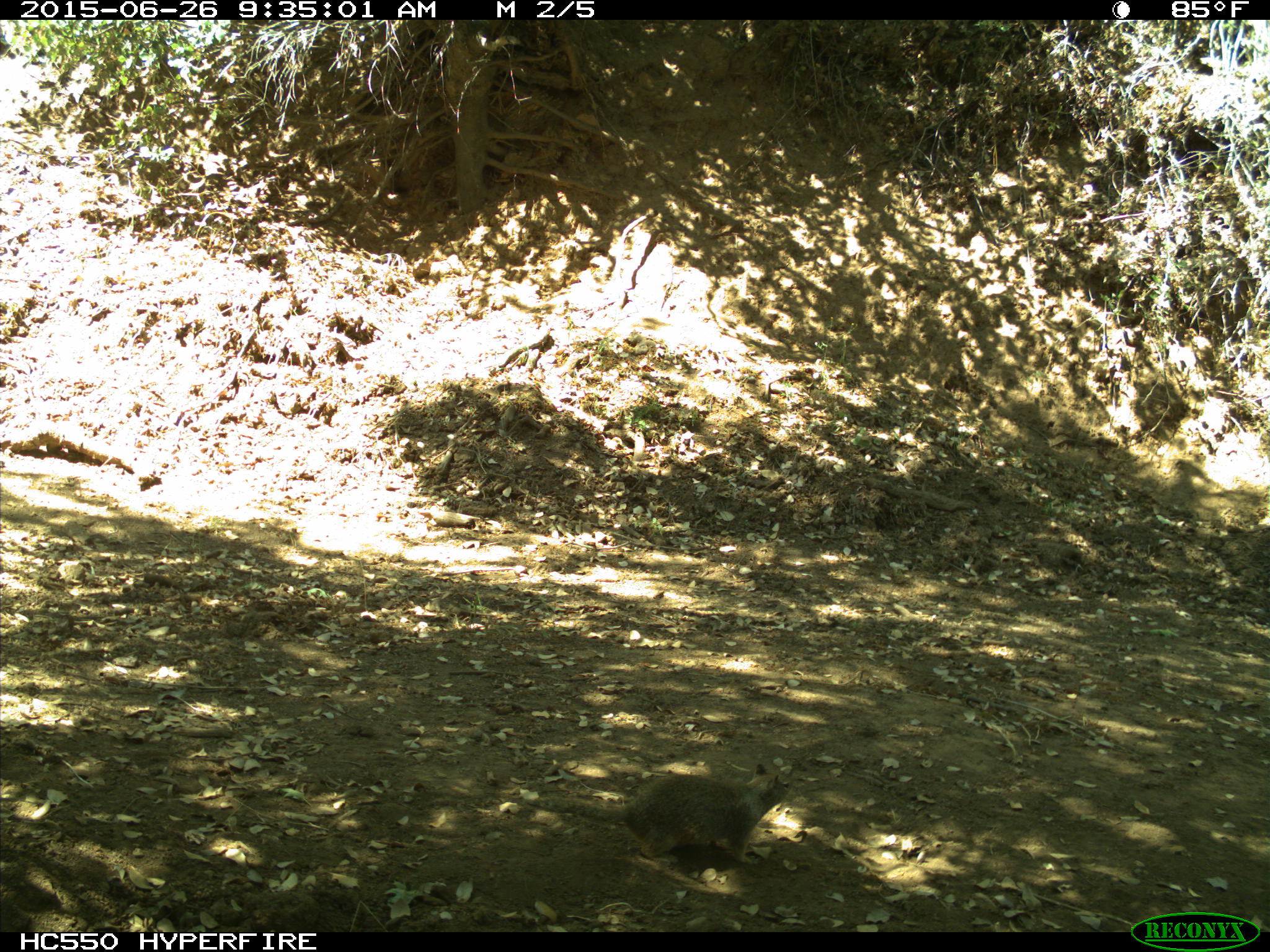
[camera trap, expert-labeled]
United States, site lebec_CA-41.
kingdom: Animalia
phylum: Chordata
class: Mammalia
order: Rodentia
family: Sciuridae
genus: Otospermophilus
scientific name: Otospermophilus beecheyi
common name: california ground squirrel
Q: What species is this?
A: Otospermophilus beecheyi (california ground squirrel).